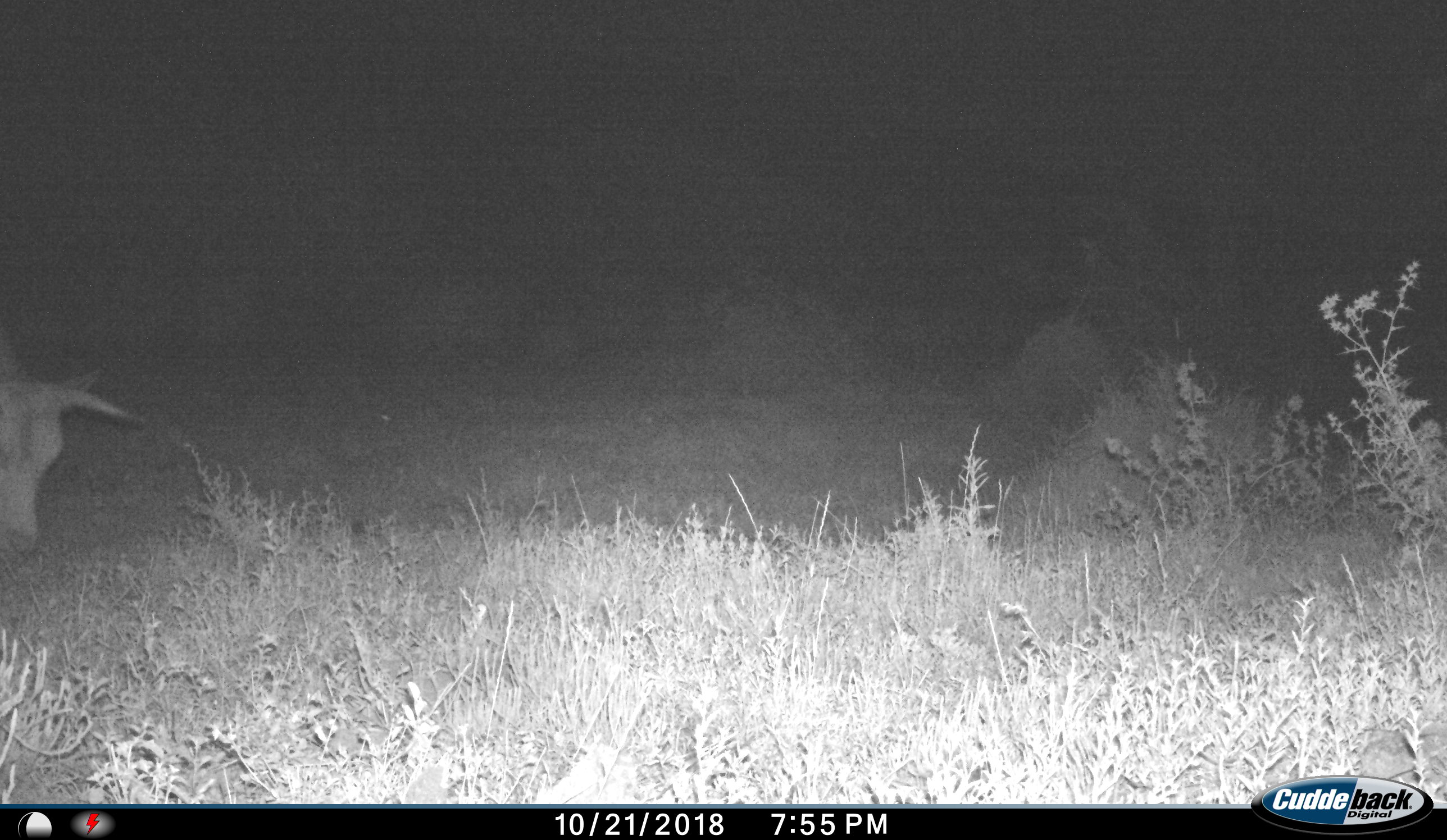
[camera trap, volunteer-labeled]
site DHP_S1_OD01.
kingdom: Animalia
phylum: Chordata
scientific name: Vertebrata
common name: domestic animal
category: domesticanimal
Domesticanimal (domestic animal) (Vertebrata), count 1. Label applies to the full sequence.